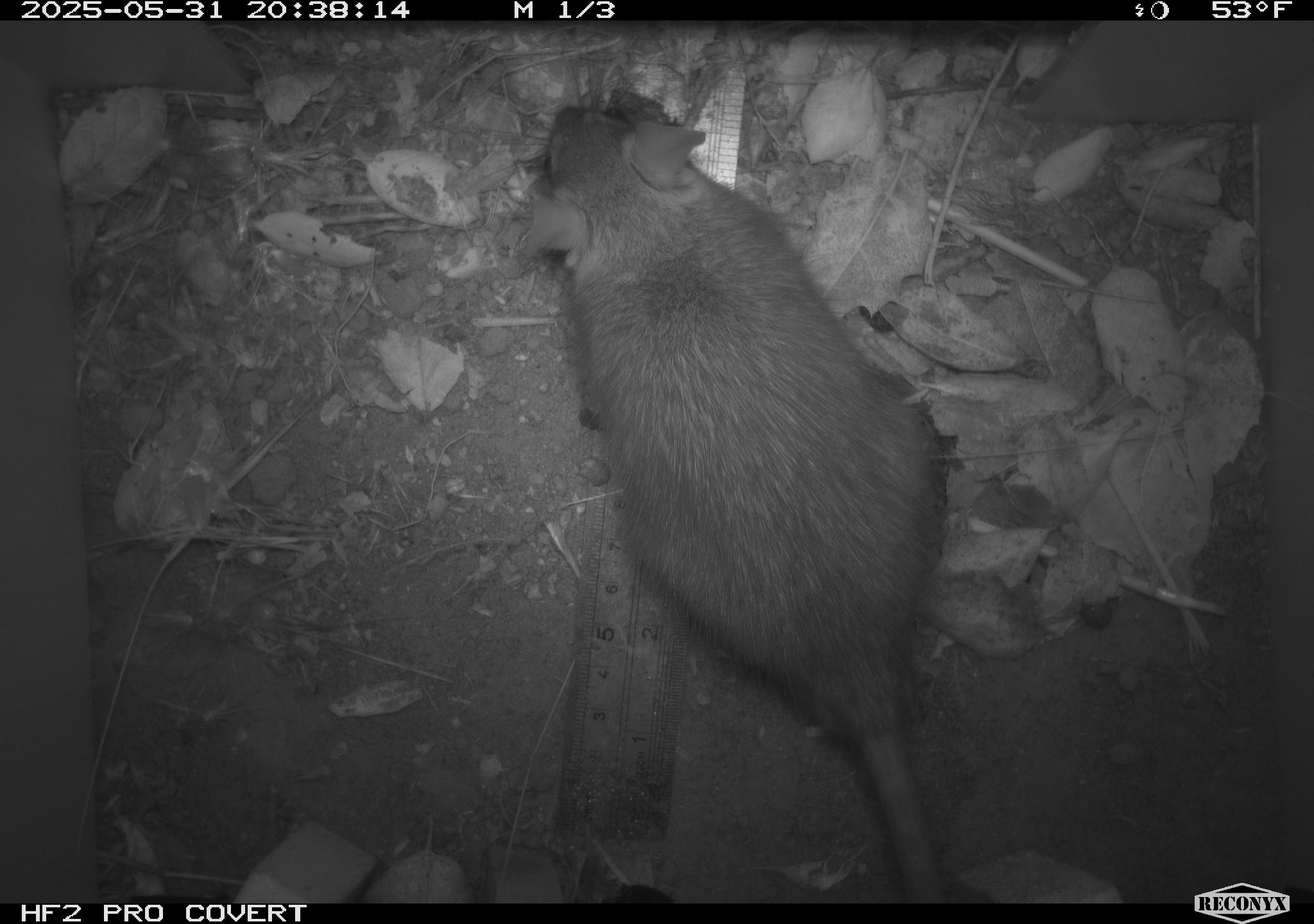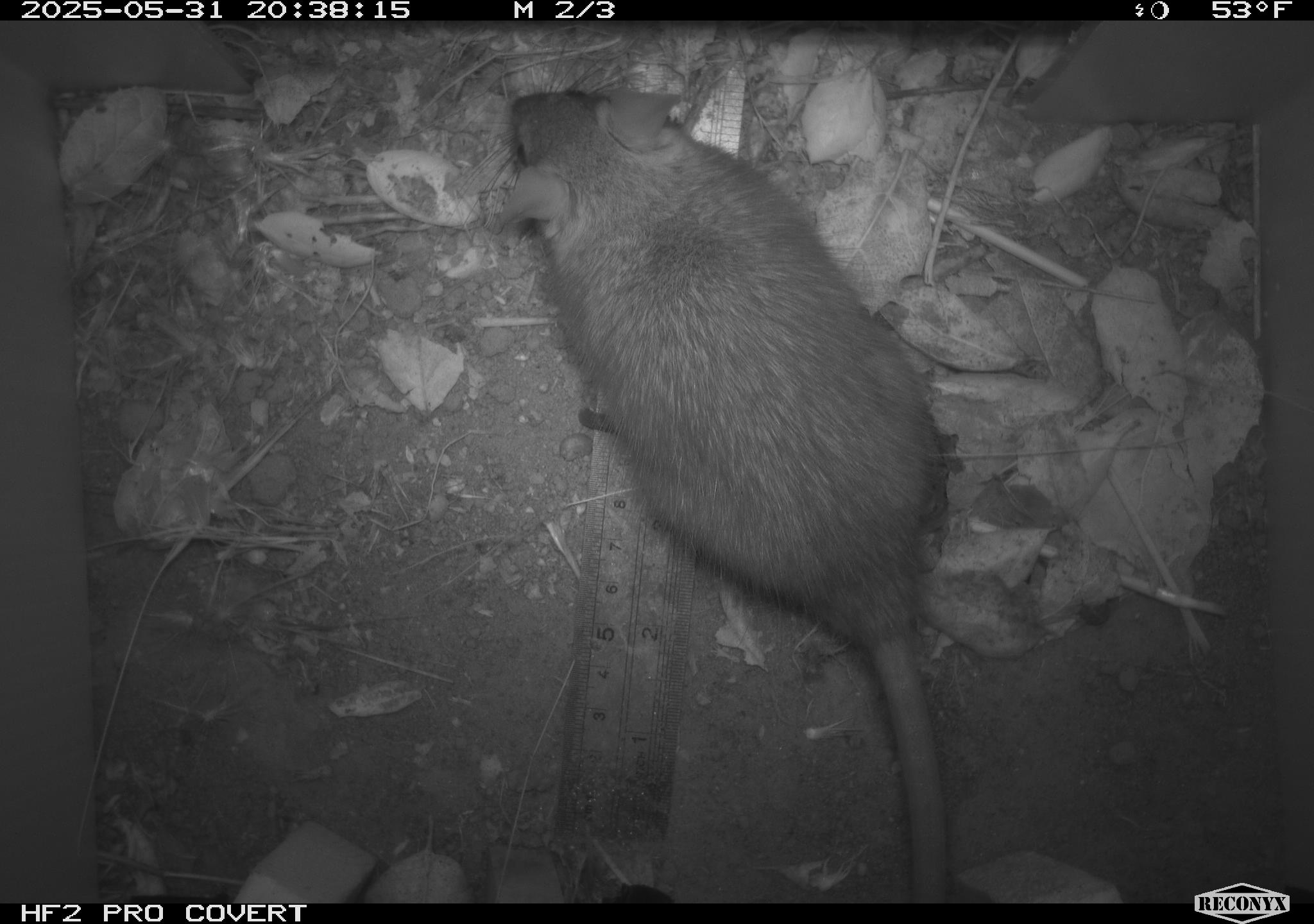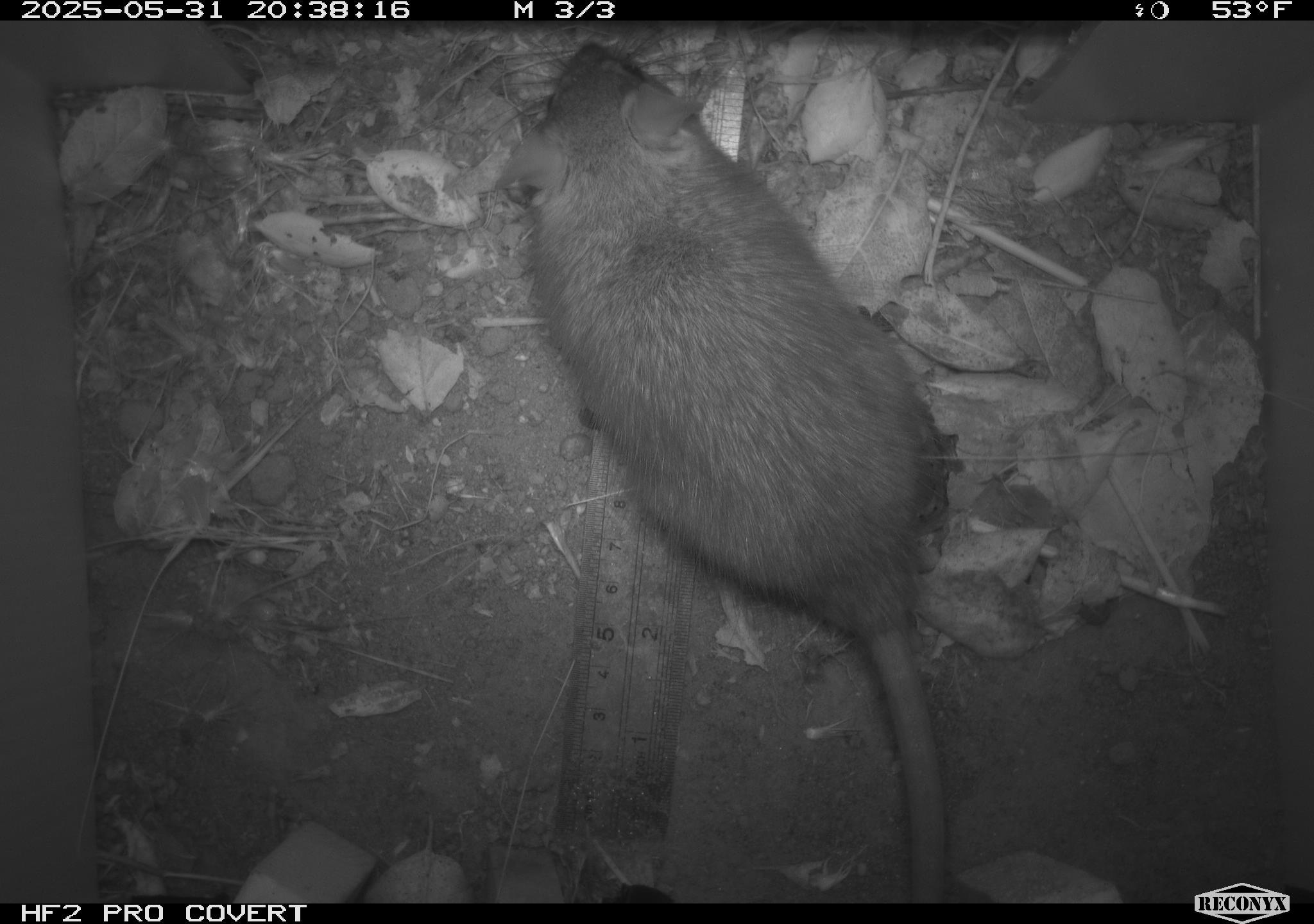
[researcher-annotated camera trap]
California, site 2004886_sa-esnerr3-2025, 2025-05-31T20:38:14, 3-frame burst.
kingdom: Animalia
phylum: Chordata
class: Mammalia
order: Rodentia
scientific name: Rodentia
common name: rodent